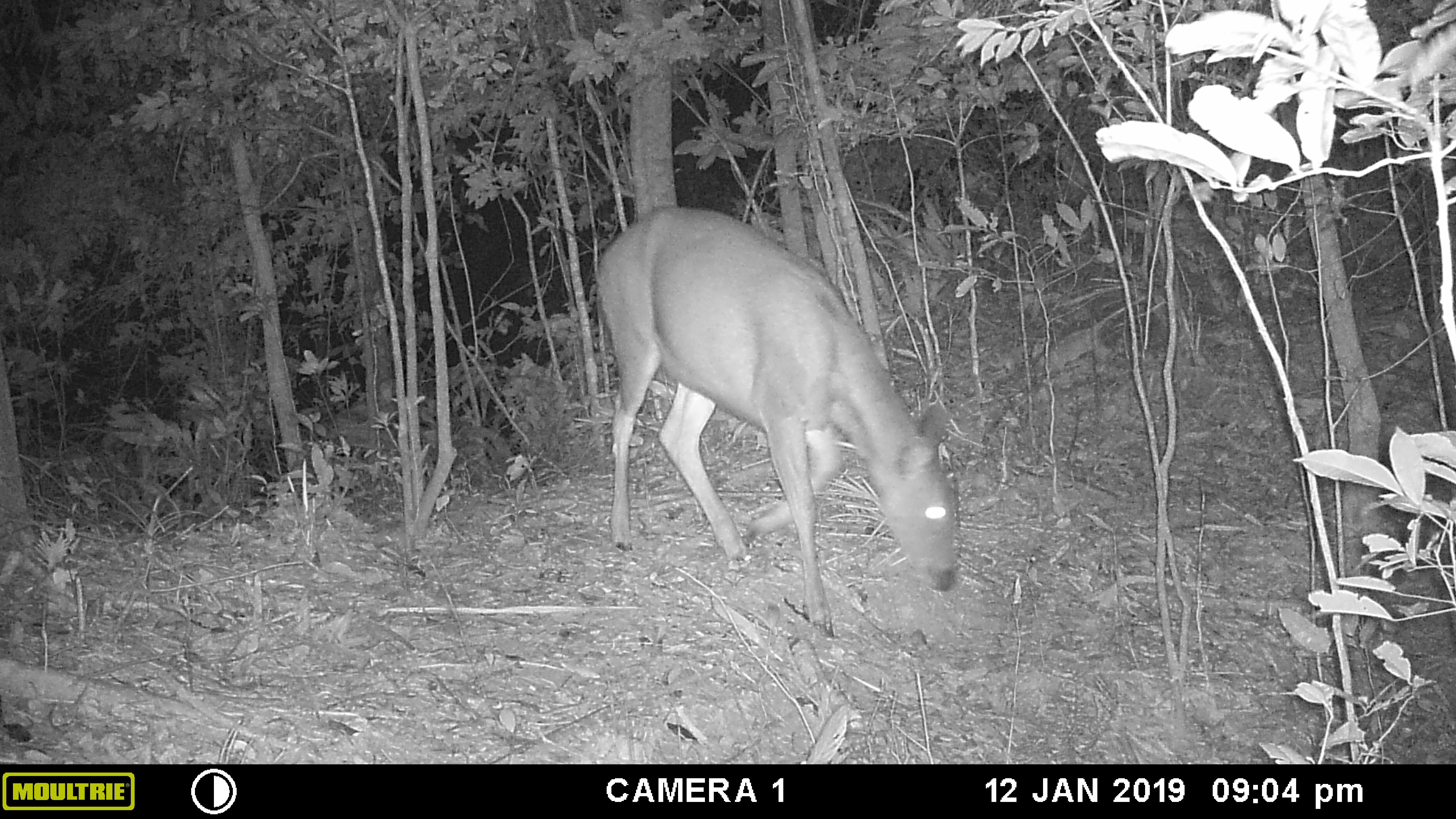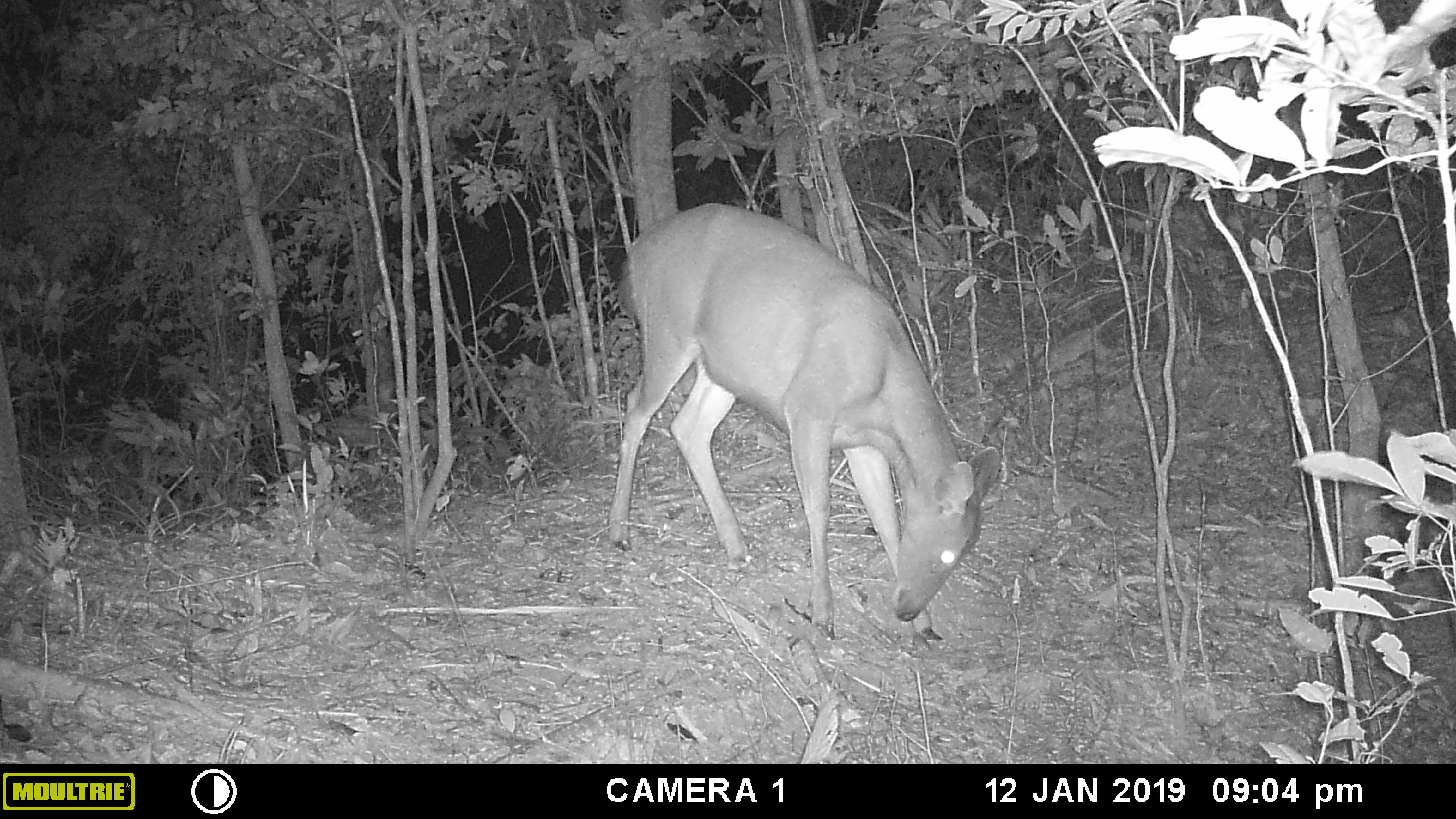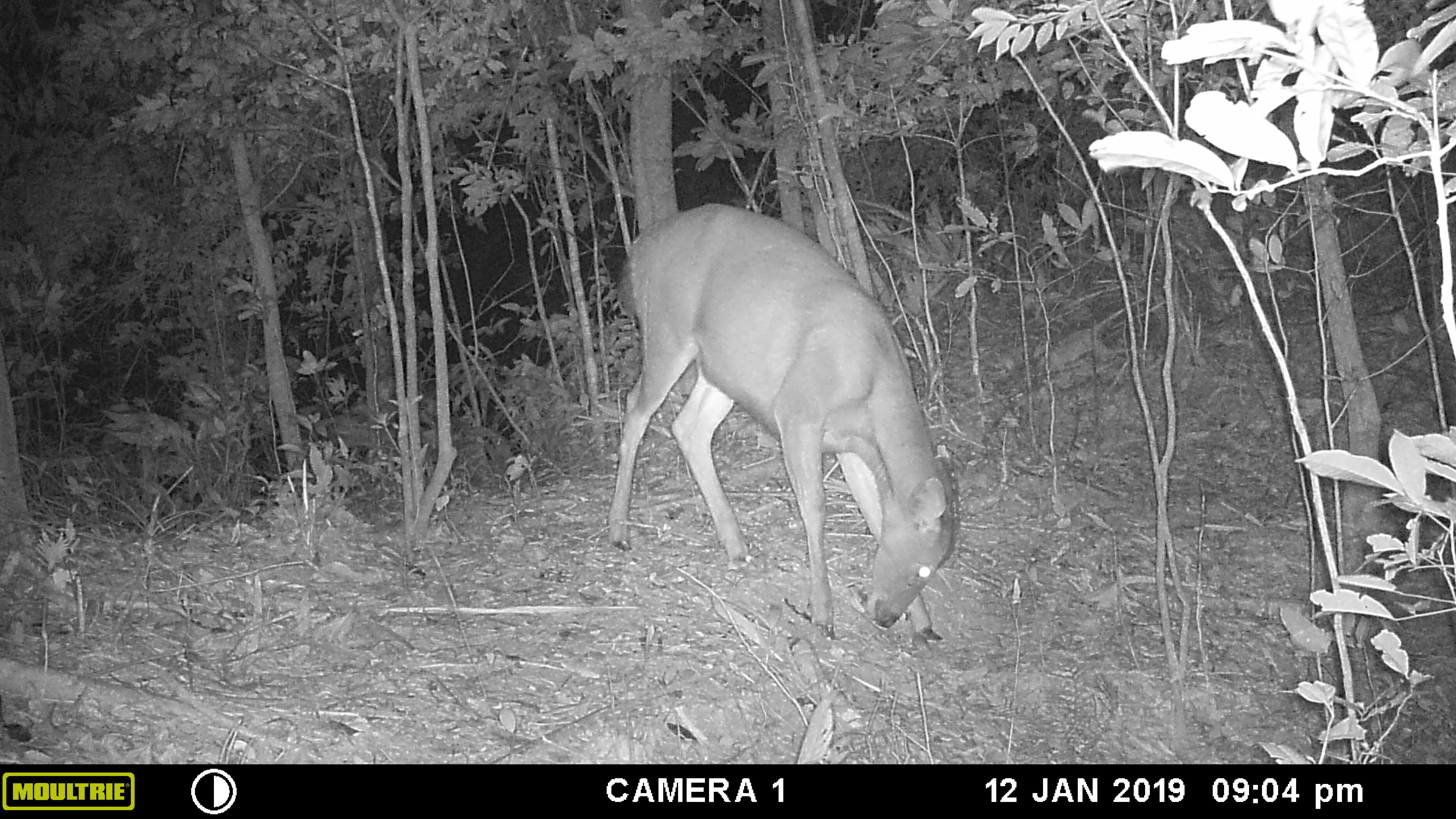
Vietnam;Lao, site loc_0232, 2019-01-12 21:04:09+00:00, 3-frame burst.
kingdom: Animalia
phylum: Chordata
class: Mammalia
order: Artiodactyla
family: Cervidae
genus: Rusa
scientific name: Rusa unicolor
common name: sambar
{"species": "sambar (Rusa unicolor)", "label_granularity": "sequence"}